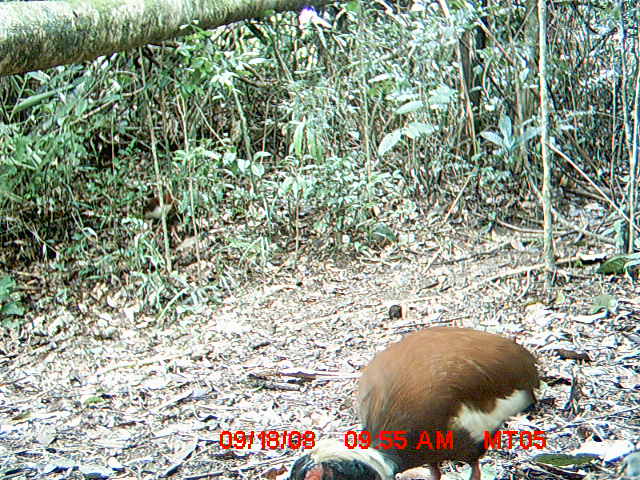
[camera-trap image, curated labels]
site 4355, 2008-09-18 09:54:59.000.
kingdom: Animalia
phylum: Chordata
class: Aves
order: Cuculiformes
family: Cuculidae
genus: Coua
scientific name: Coua serriana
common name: red-breasted coua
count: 2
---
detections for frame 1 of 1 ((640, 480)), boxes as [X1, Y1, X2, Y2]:
coua serriana: [286, 326, 541, 480]